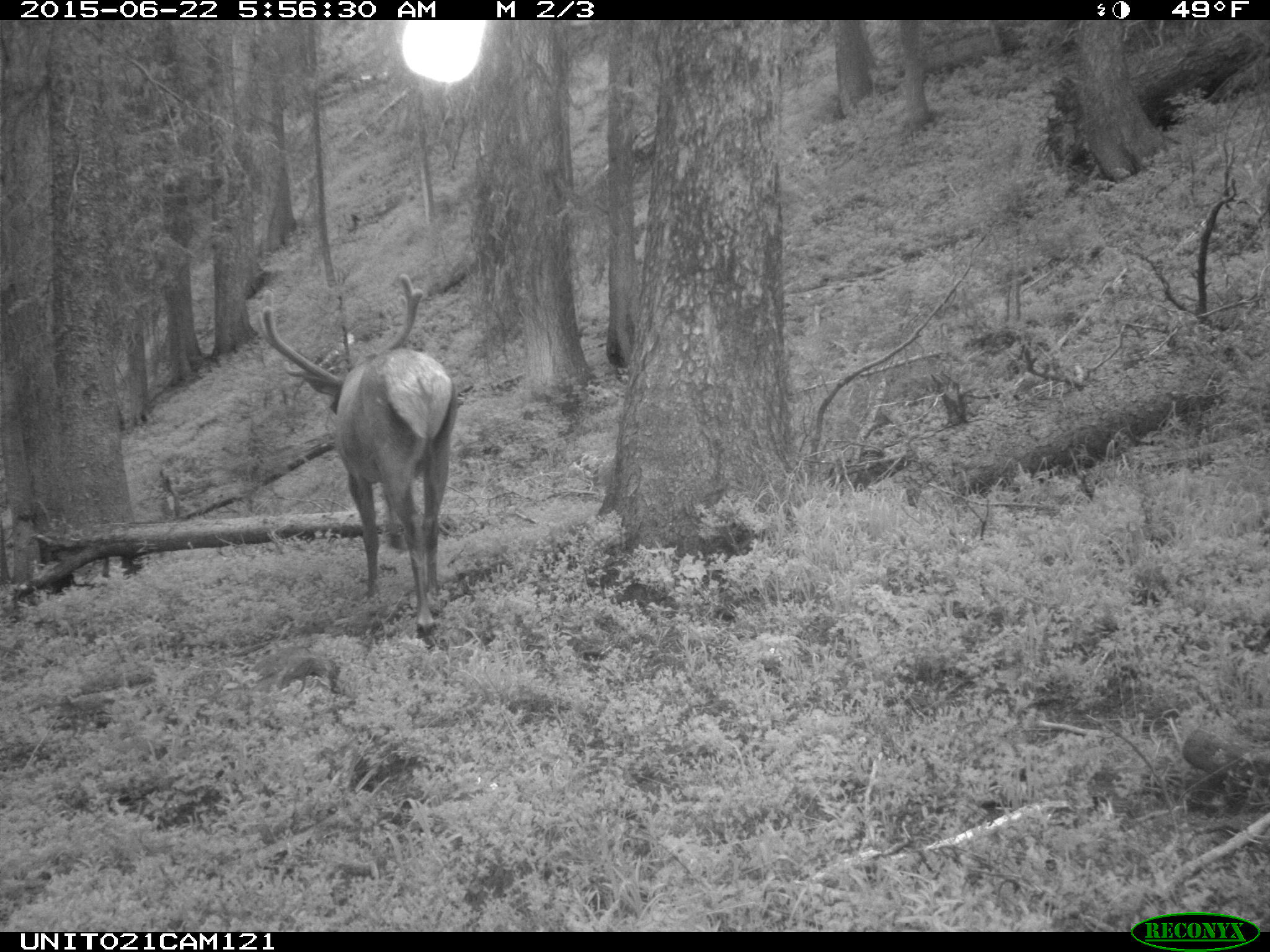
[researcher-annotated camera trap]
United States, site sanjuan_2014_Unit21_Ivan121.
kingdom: Animalia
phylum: Chordata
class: Mammalia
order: Artiodactyla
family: Cervidae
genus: Cervus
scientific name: Cervus elaphus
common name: red deer